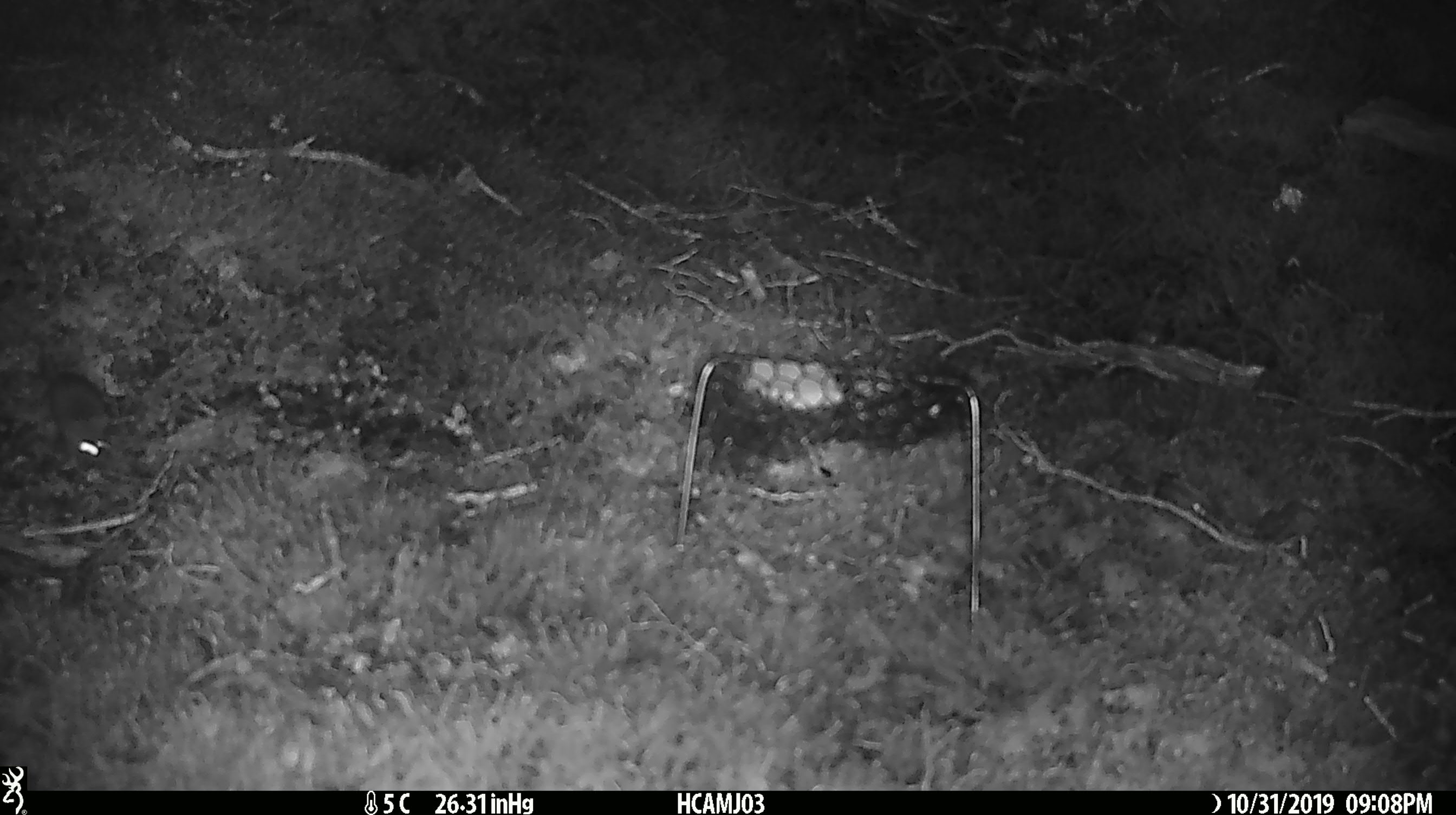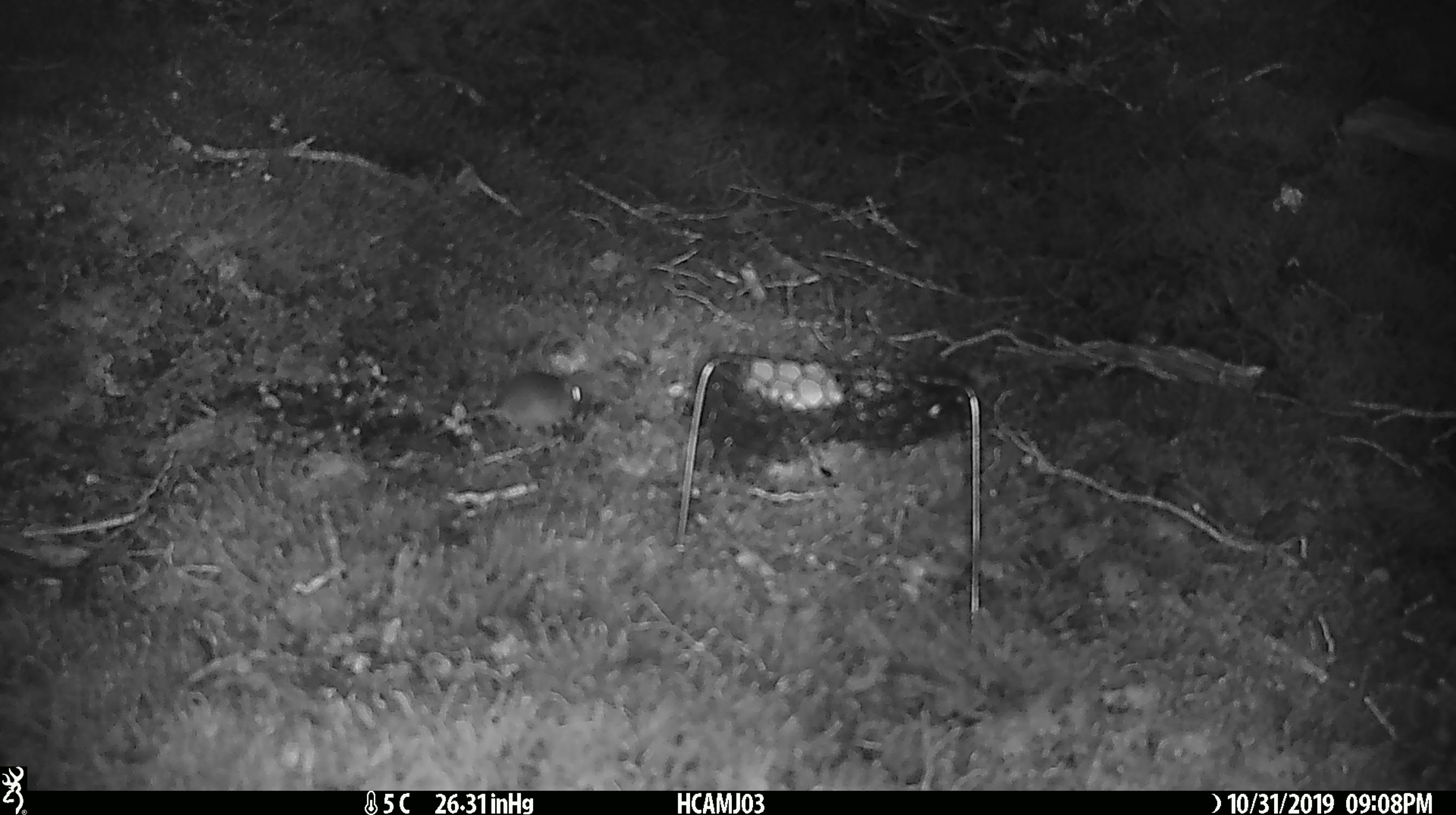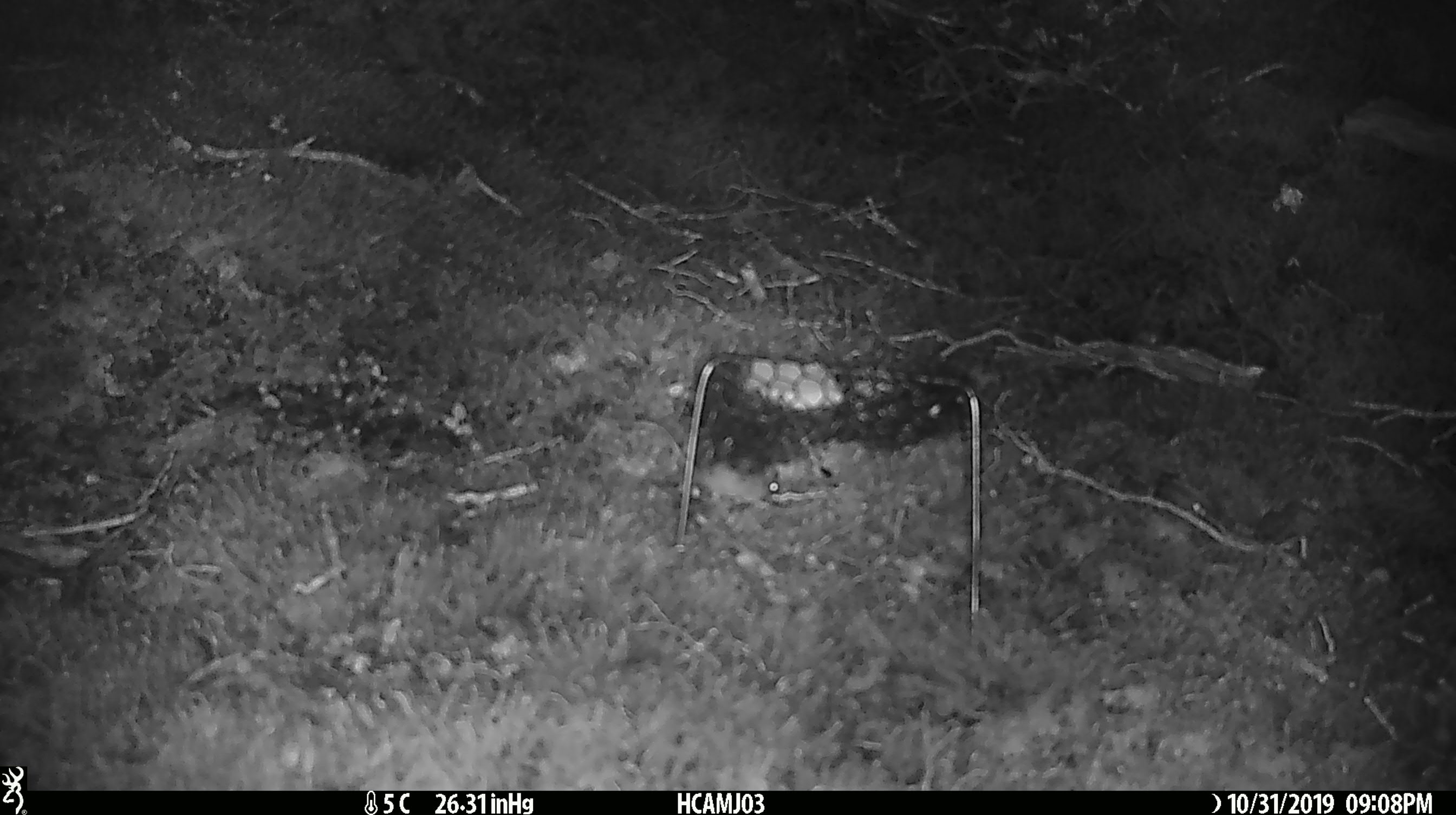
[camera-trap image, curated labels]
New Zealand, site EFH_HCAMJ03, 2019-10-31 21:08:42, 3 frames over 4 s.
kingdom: Animalia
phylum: Chordata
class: Mammalia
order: Rodentia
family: Muridae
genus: Mus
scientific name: Mus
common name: mouse